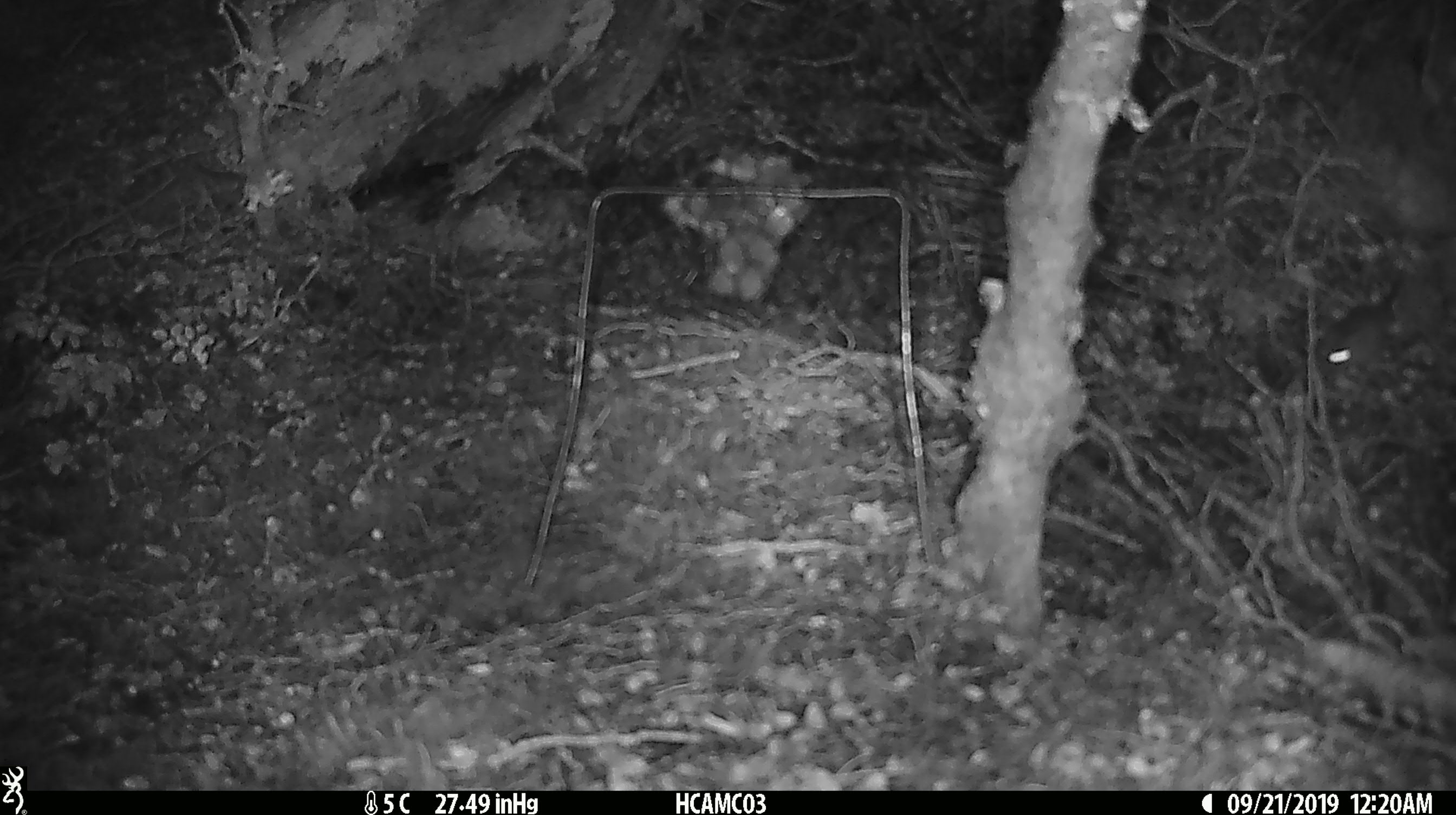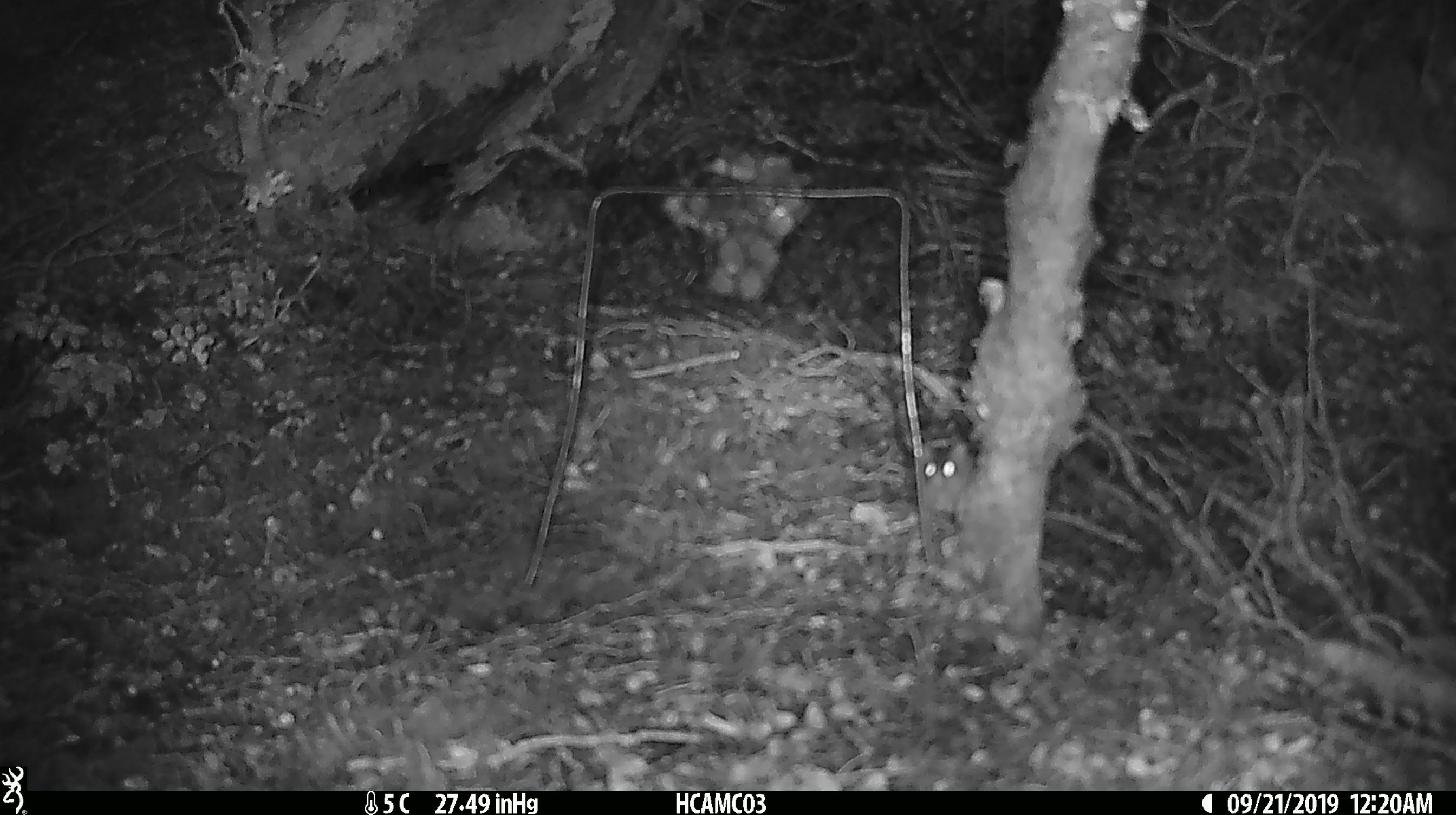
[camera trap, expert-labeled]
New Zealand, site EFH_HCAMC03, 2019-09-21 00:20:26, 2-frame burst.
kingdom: Animalia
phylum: Chordata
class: Mammalia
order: Rodentia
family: Muridae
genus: Mus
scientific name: Mus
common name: mouse